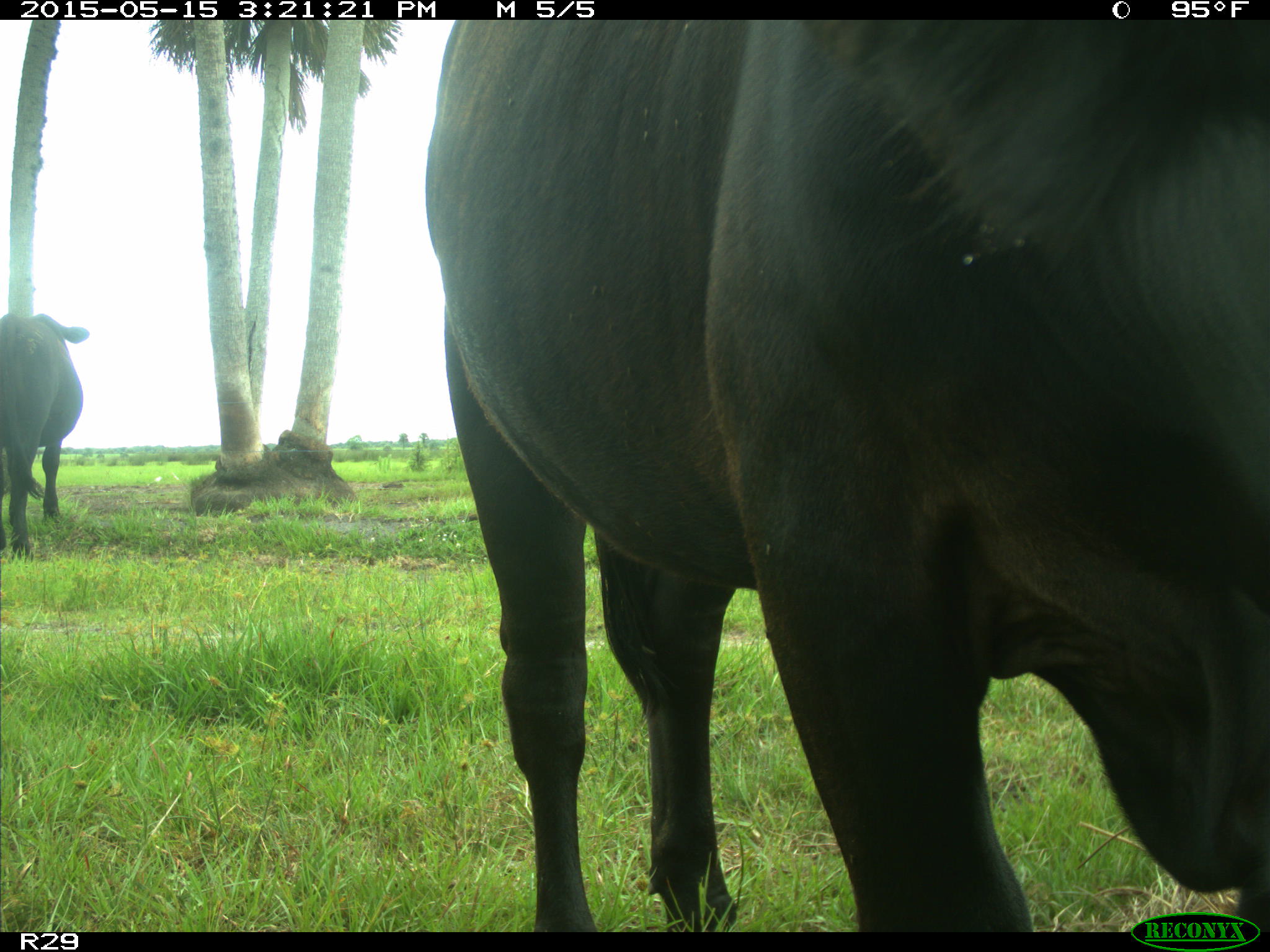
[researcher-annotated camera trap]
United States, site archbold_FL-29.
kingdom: Animalia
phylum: Chordata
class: Mammalia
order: Artiodactyla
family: Bovidae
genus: Bos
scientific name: Bos taurus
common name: domestic cow